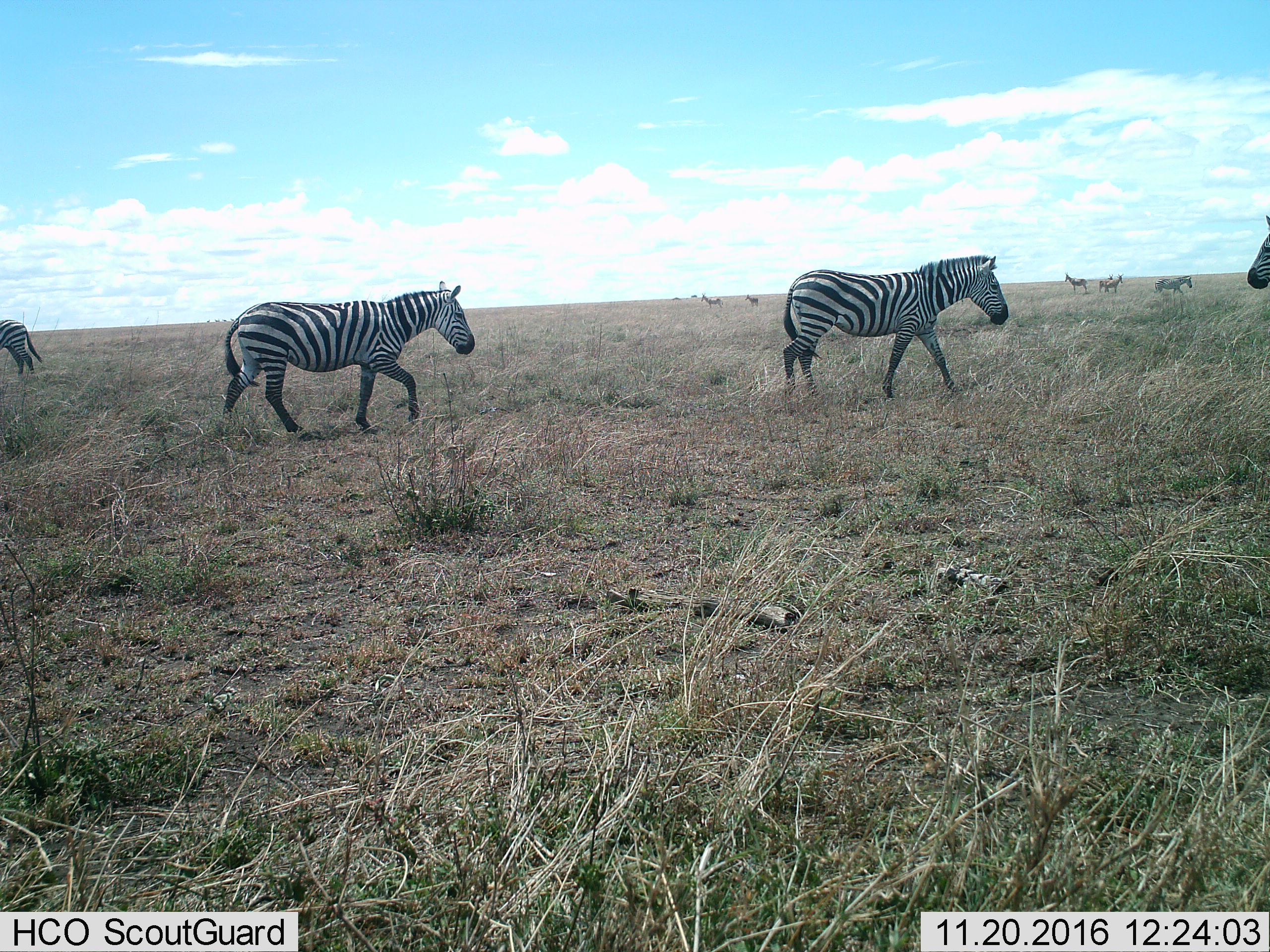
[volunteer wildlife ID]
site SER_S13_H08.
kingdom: Animalia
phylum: Chordata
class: Mammalia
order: Perissodactyla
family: Equidae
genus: Equus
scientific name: Equus quagga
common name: plains zebra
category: zebraplains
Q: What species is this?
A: Zebraplains (plains zebra) (Equus quagga).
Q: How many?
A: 5.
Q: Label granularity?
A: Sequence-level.